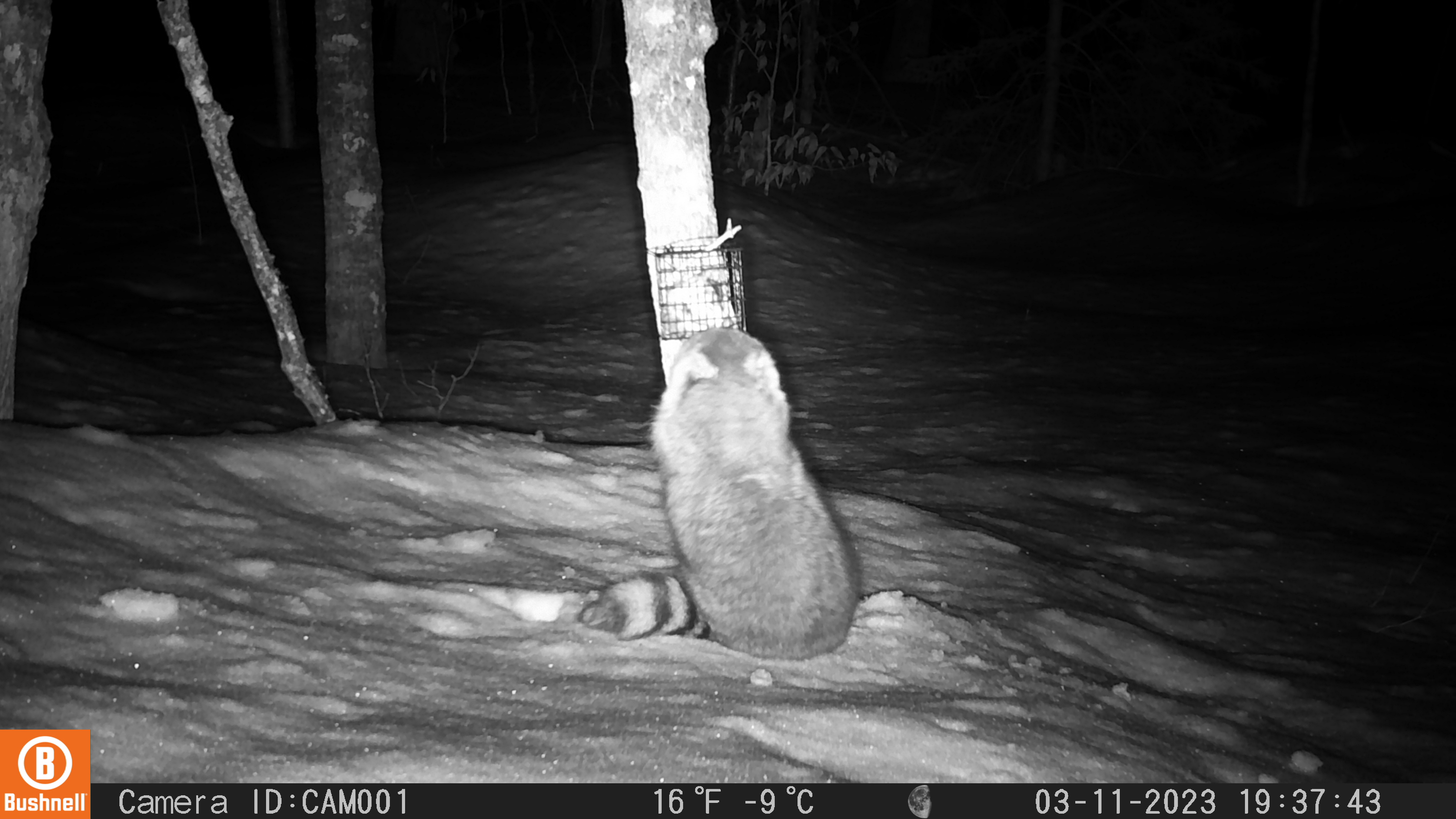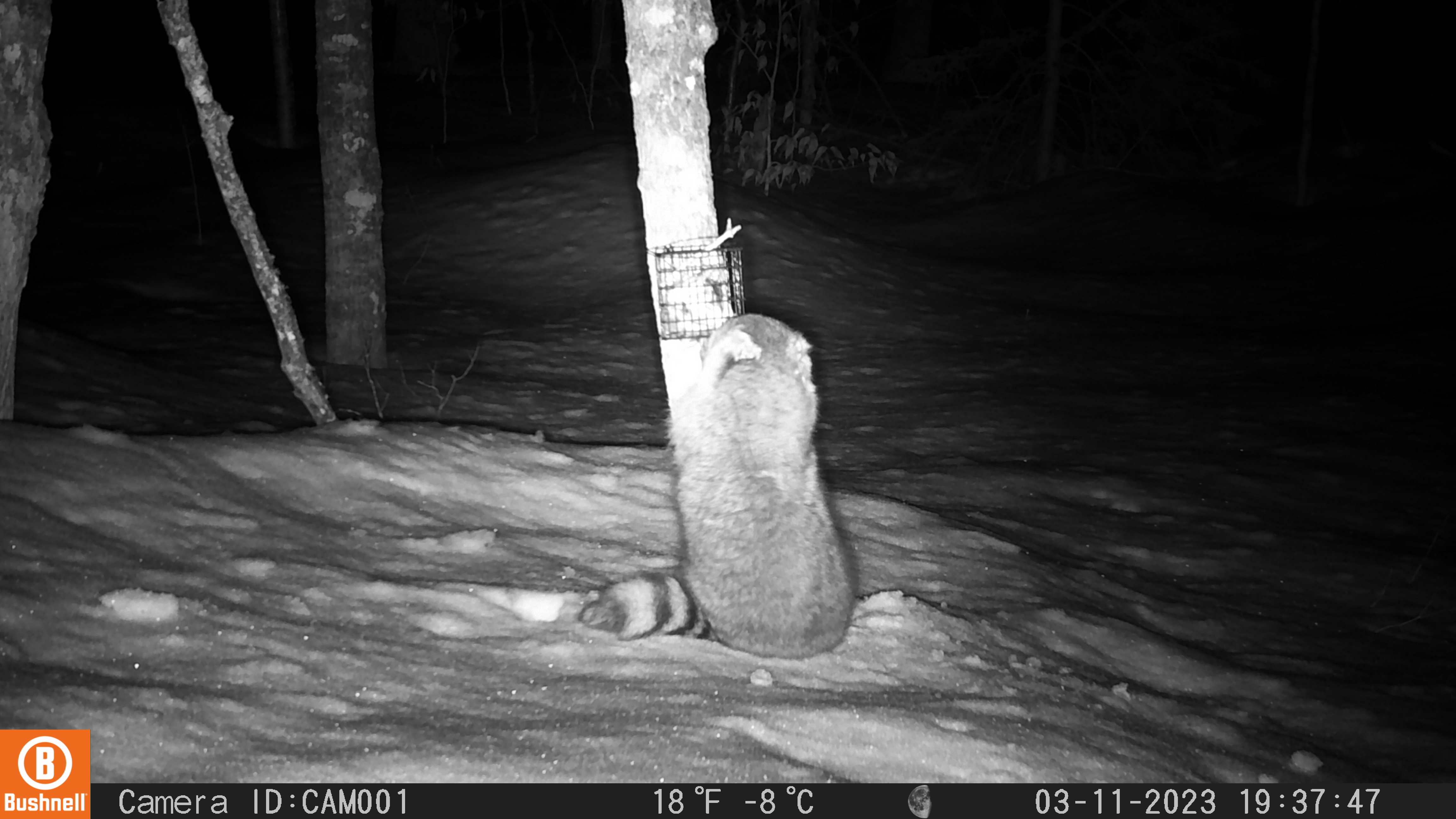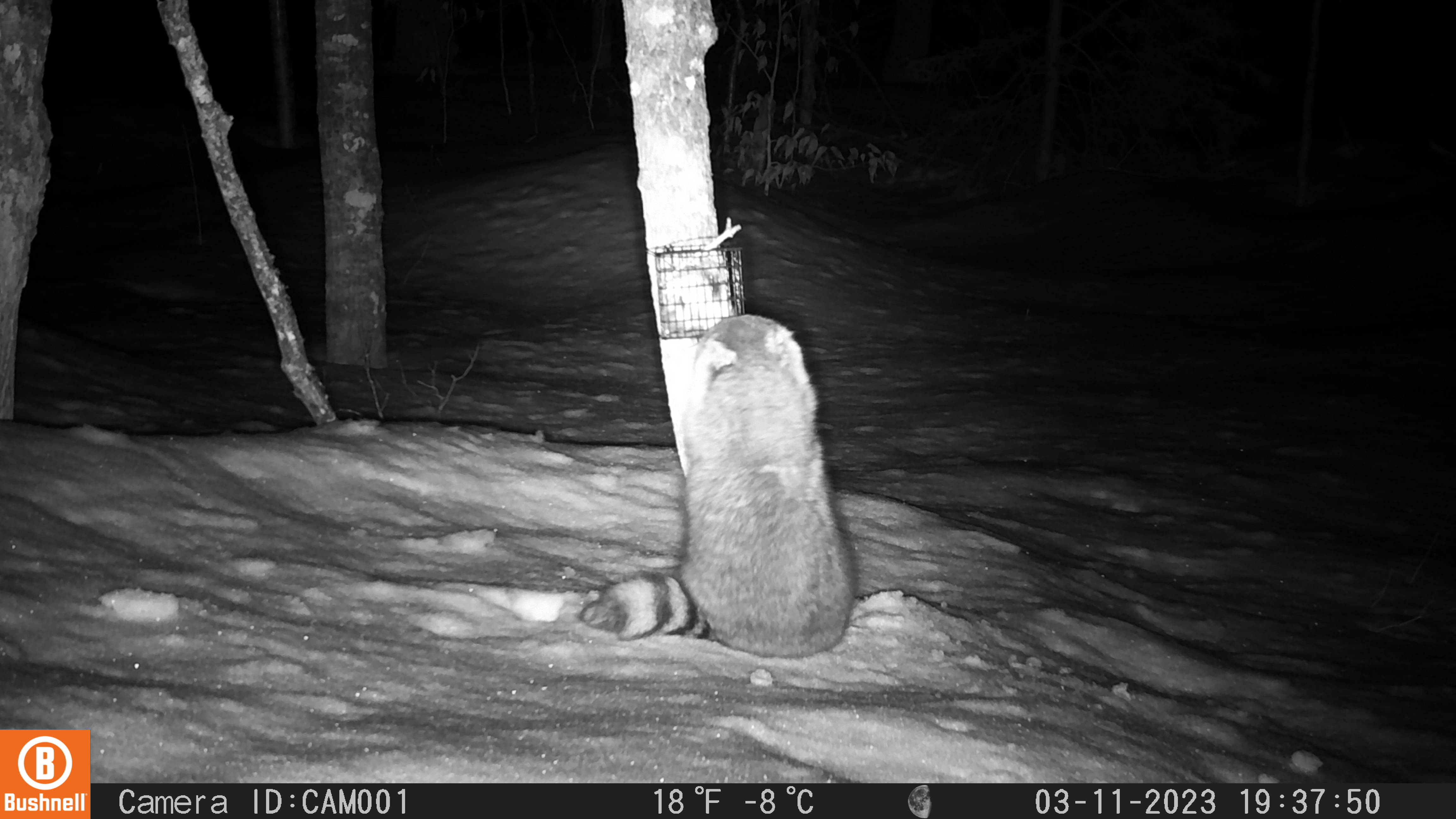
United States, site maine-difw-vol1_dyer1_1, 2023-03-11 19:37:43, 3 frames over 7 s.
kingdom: Animalia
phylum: Chordata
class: Mammalia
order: Carnivora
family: Procyonidae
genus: Procyon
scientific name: Procyon lotor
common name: raccoon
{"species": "raccoon (Procyon lotor)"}